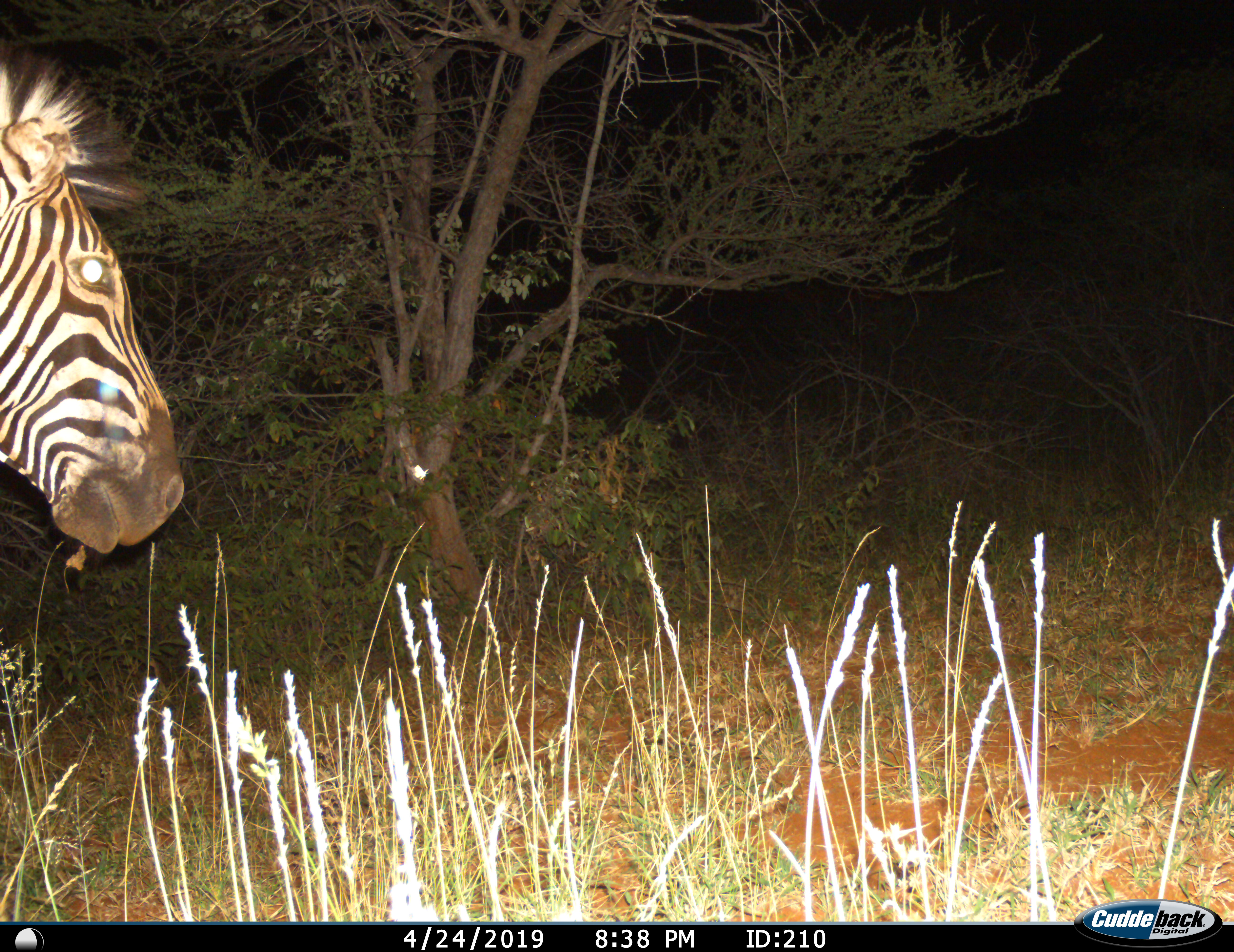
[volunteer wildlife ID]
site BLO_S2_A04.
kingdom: Animalia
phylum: Chordata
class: Mammalia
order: Perissodactyla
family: Equidae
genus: Equus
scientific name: Equus quagga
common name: plains zebra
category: zebraplains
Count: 1.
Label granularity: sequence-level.